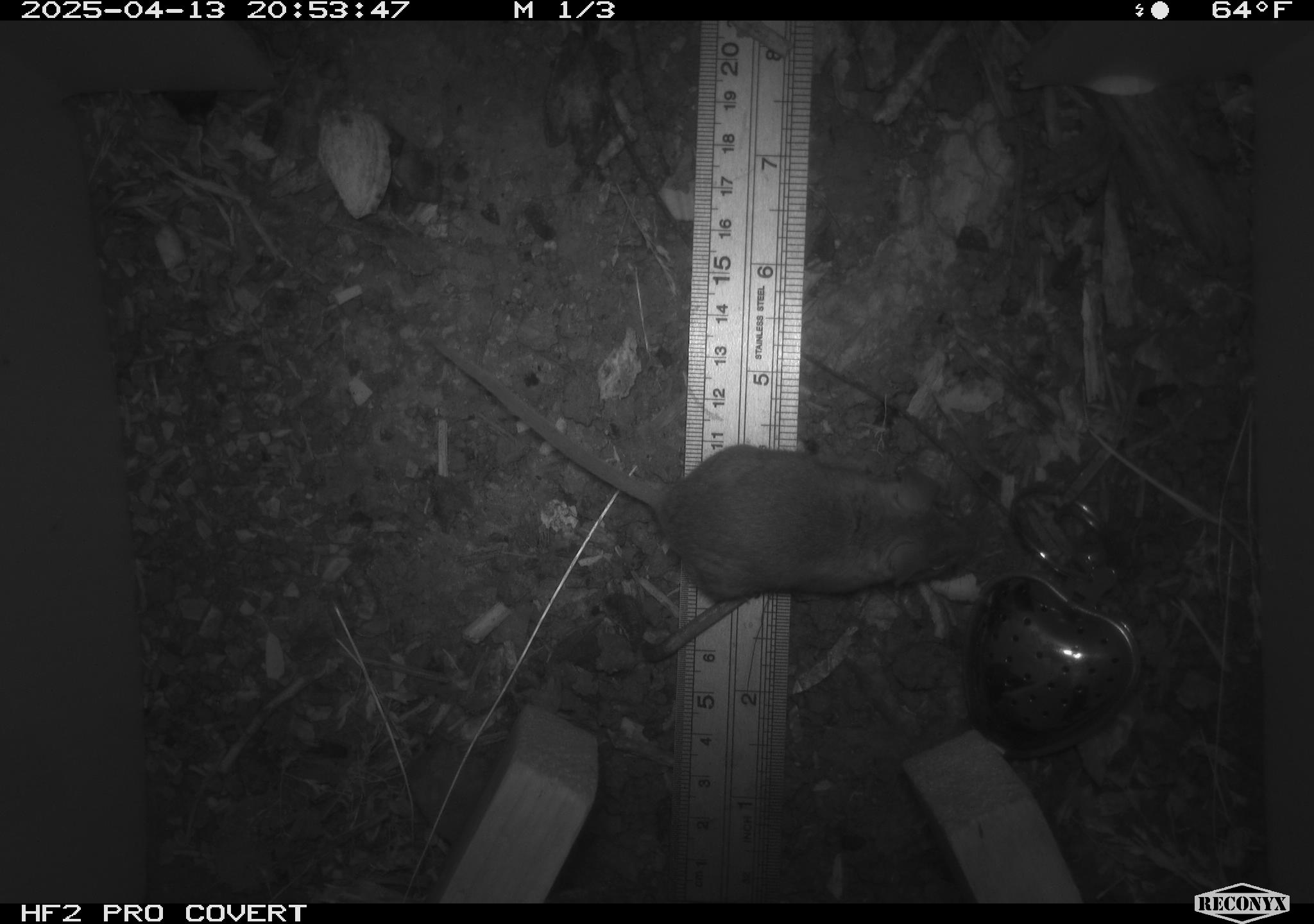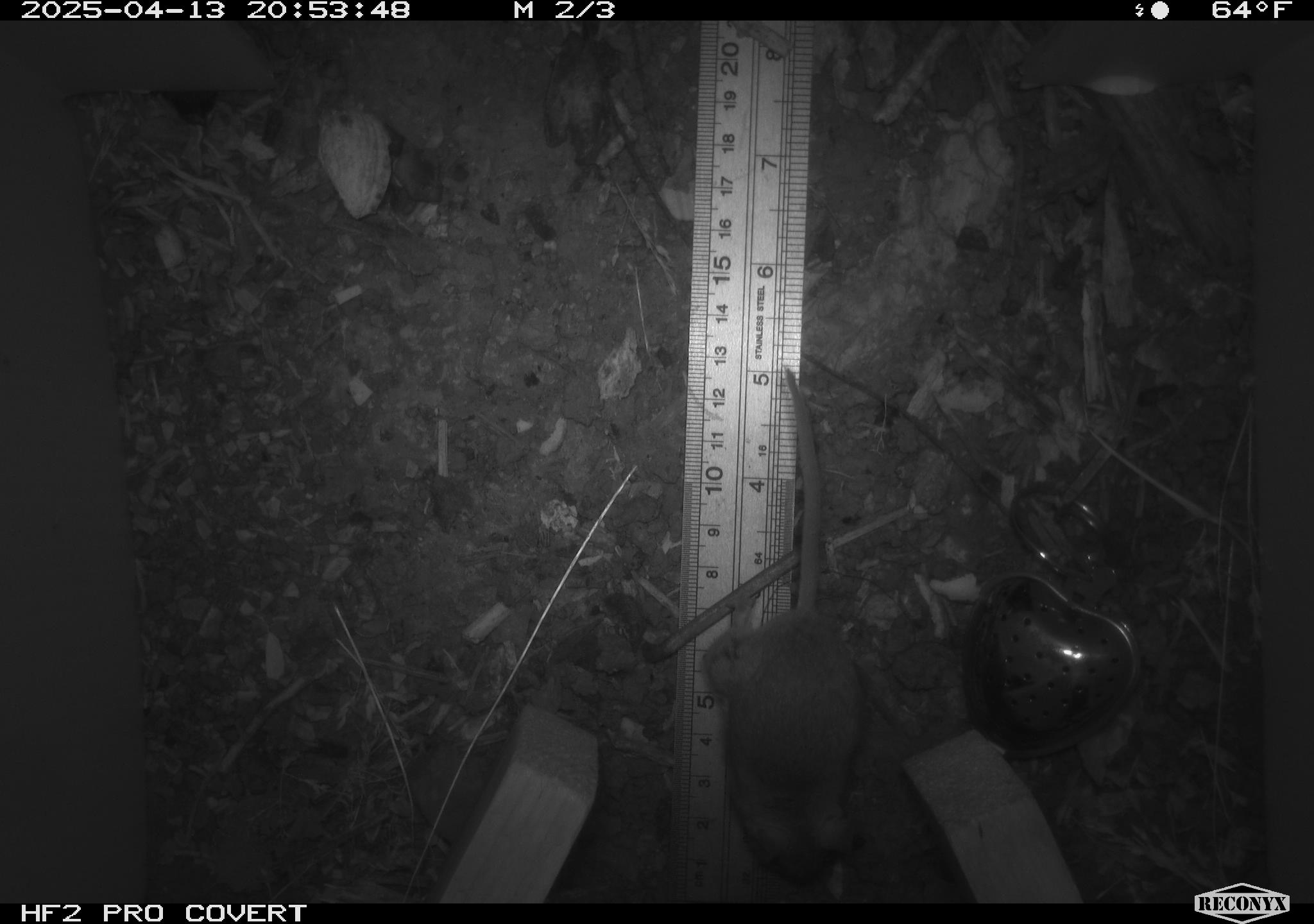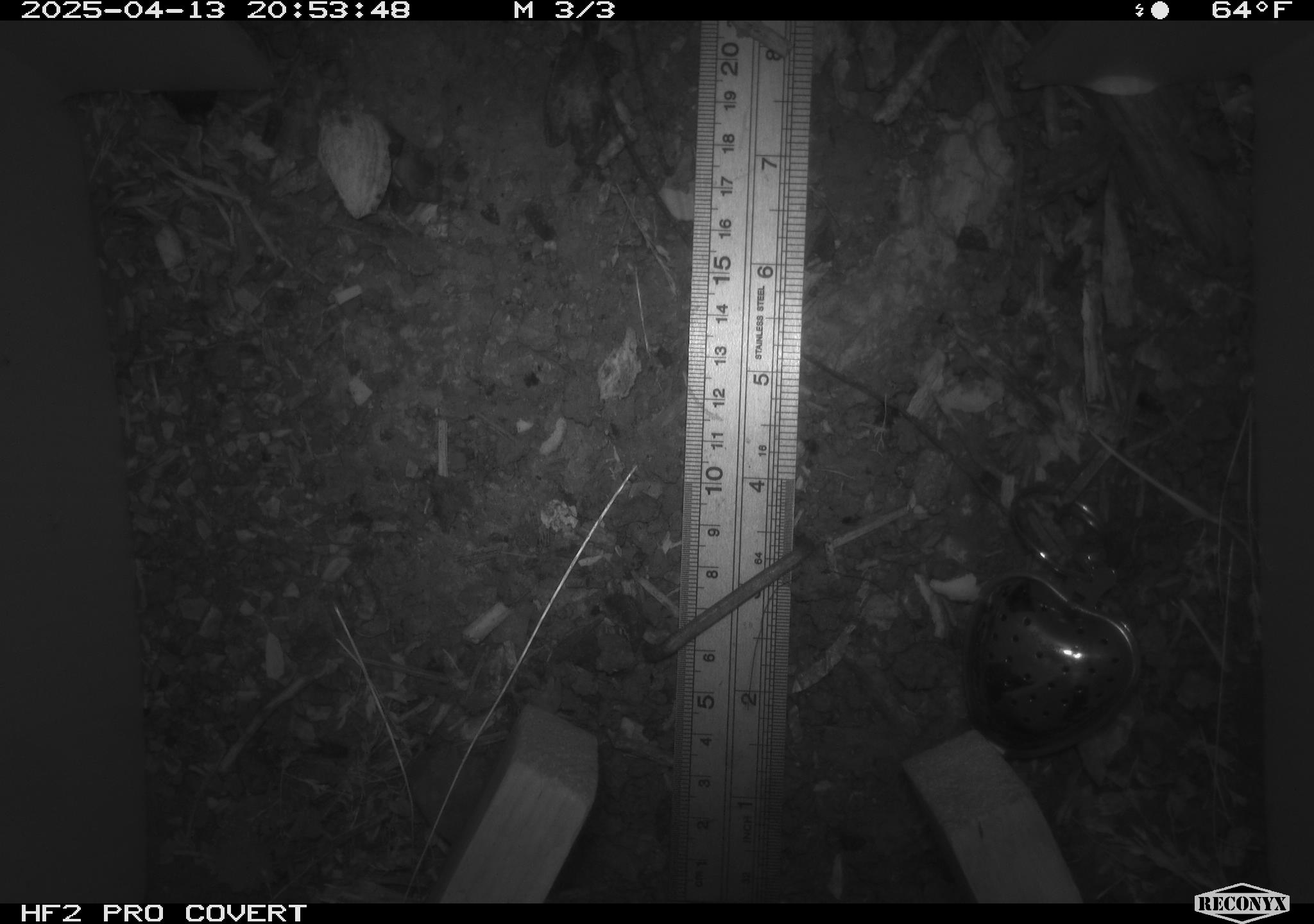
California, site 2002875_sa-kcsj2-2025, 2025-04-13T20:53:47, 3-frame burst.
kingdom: Animalia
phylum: Chordata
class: Mammalia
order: Rodentia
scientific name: Rodentia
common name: rodent